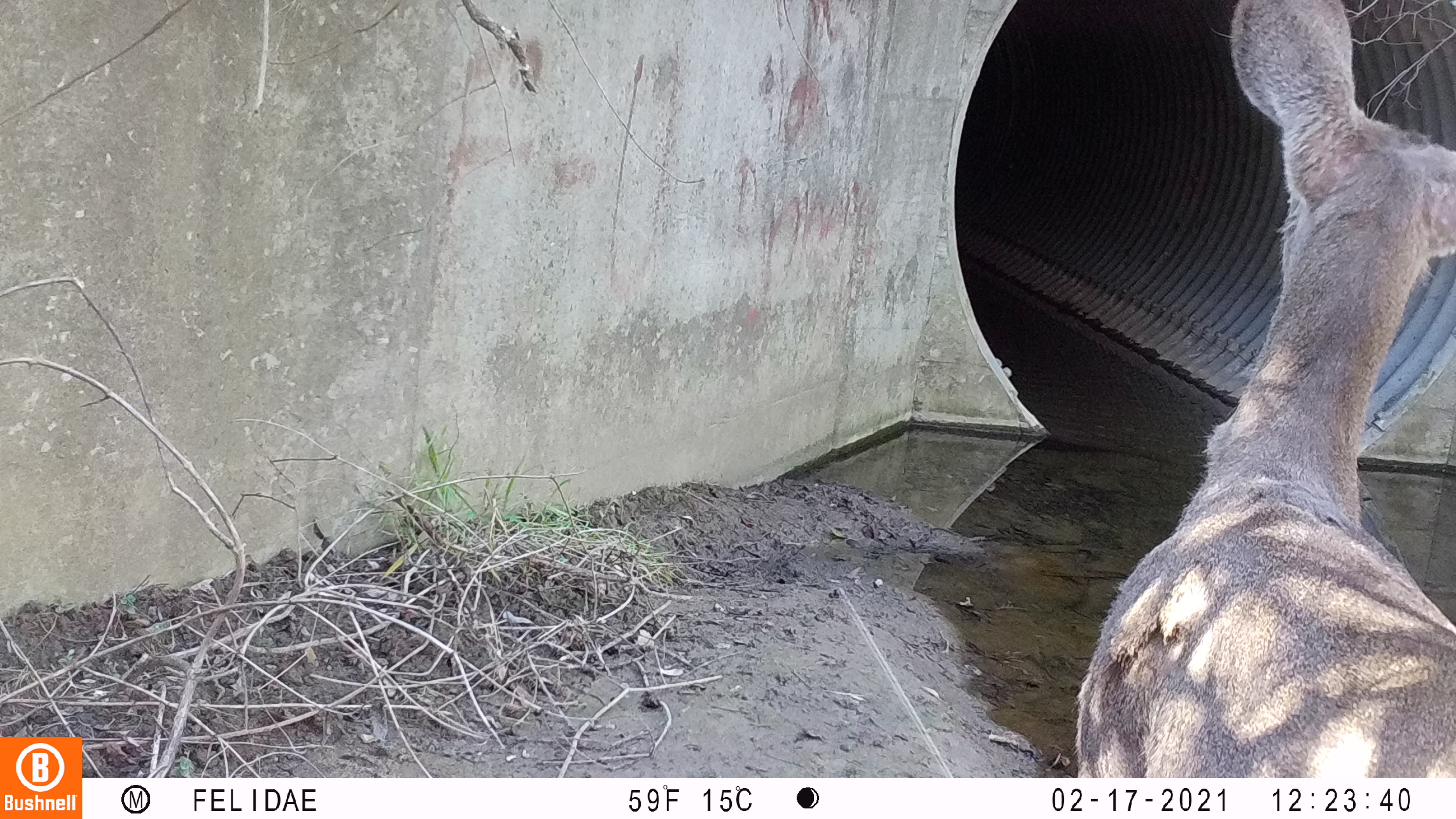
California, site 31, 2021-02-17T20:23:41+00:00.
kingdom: Animalia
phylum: Chordata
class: Mammalia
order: Artiodactyla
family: Cervidae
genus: Odocoileus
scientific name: Odocoileus hemionus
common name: mule deer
Mule deer (Odocoileus hemionus).